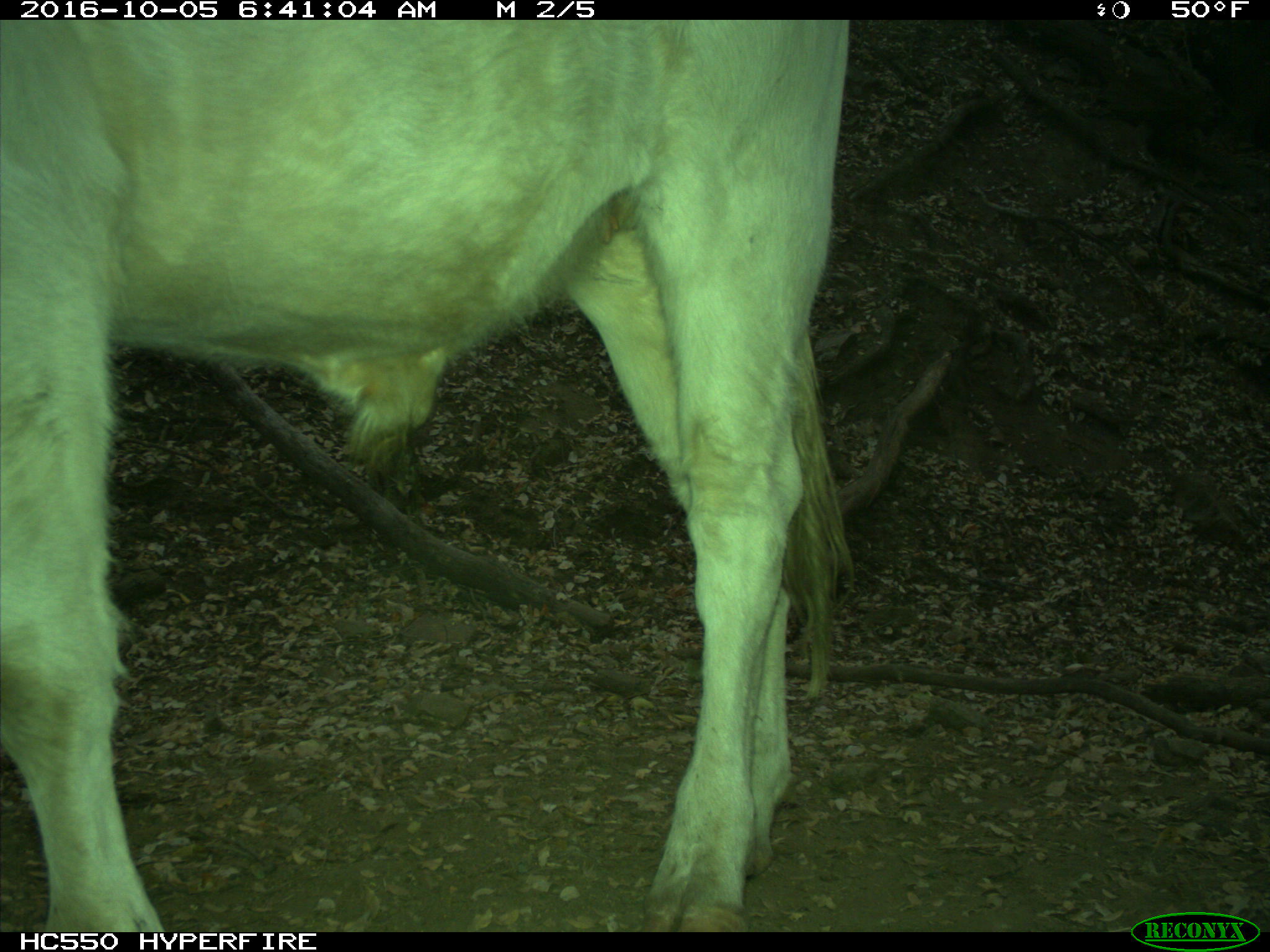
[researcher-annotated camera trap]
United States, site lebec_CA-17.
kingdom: Animalia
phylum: Chordata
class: Mammalia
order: Artiodactyla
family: Bovidae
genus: Bos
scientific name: Bos taurus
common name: domestic cow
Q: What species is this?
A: Bos taurus (domestic cow).